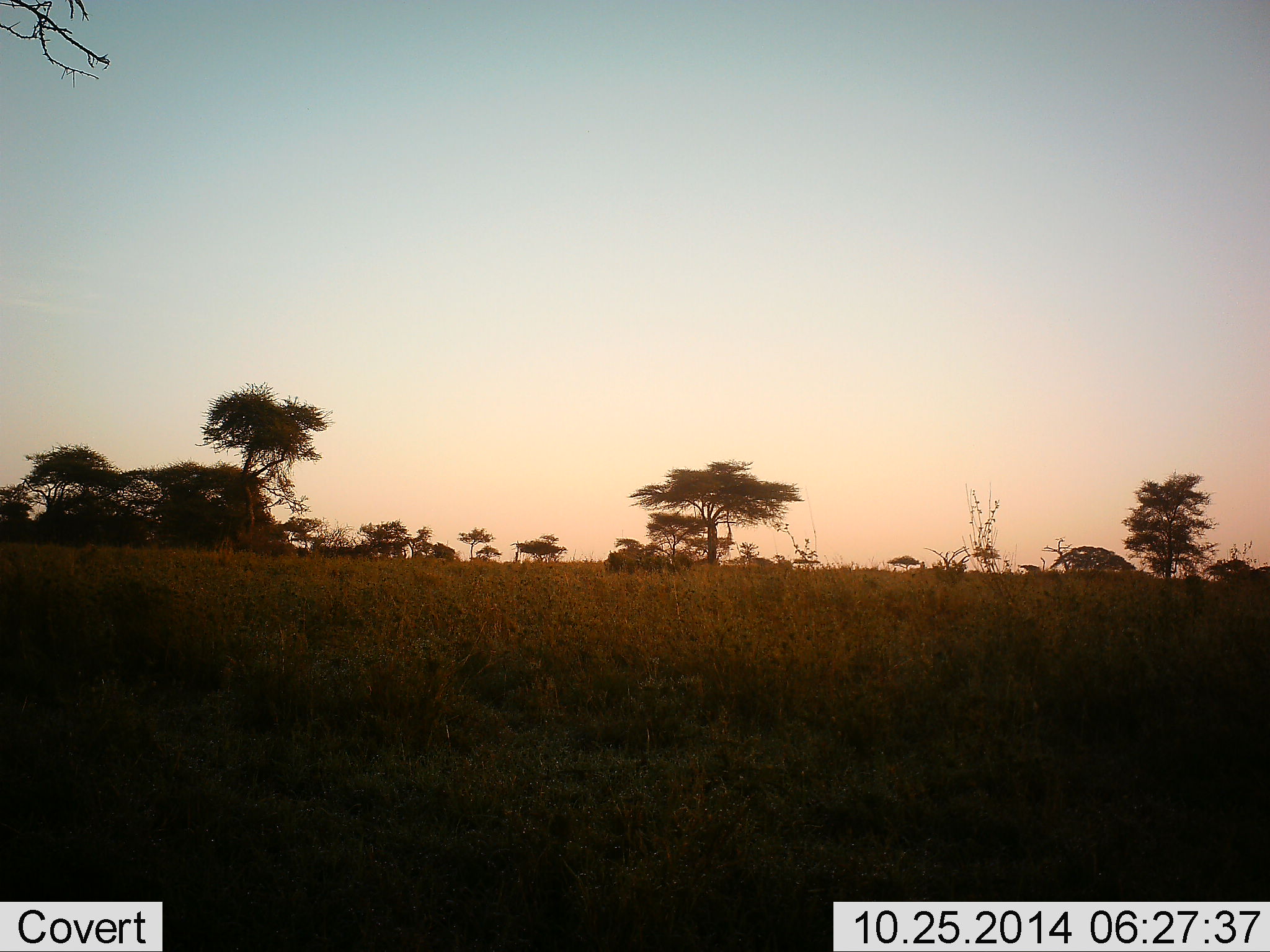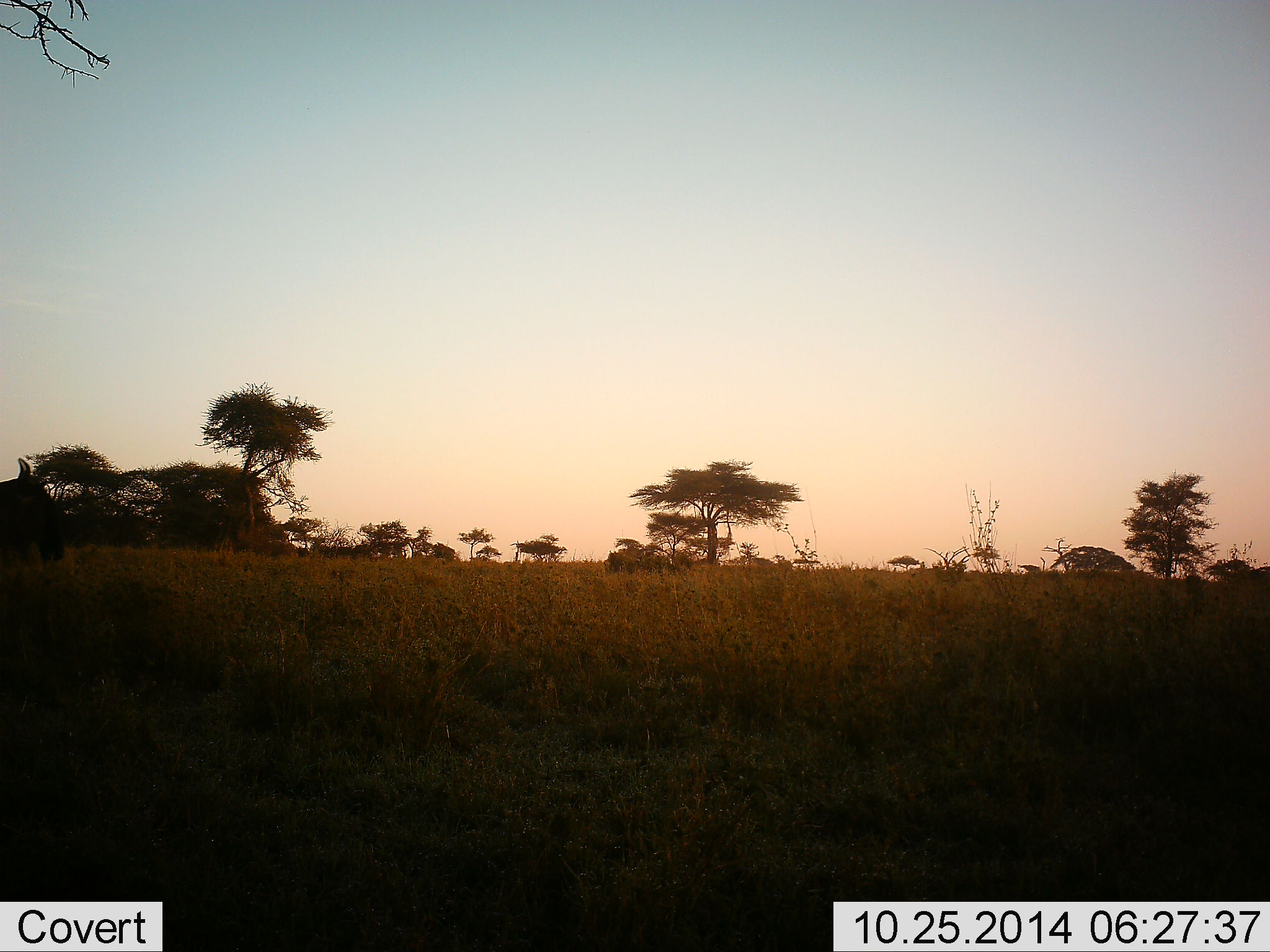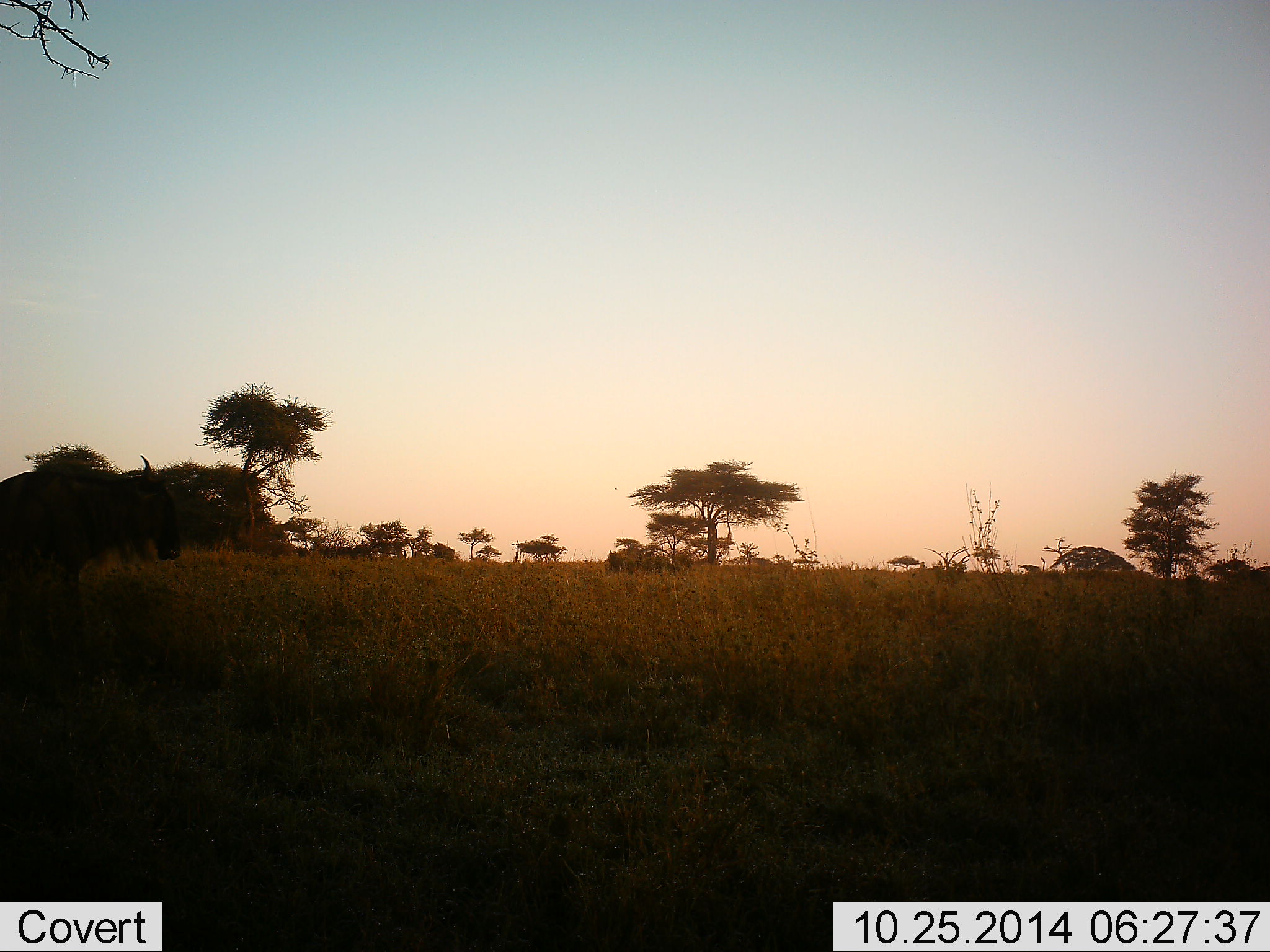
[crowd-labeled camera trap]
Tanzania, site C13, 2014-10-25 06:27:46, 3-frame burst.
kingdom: Animalia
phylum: Chordata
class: Mammalia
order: Artiodactyla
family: Bovidae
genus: Connochaetes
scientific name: Connochaetes taurinus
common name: blue wildebeest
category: wildebeest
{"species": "wildebeest (blue wildebeest) (Connochaetes taurinus)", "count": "1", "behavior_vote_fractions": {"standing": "0%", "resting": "0%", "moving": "100%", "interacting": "0%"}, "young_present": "0%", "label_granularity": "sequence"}